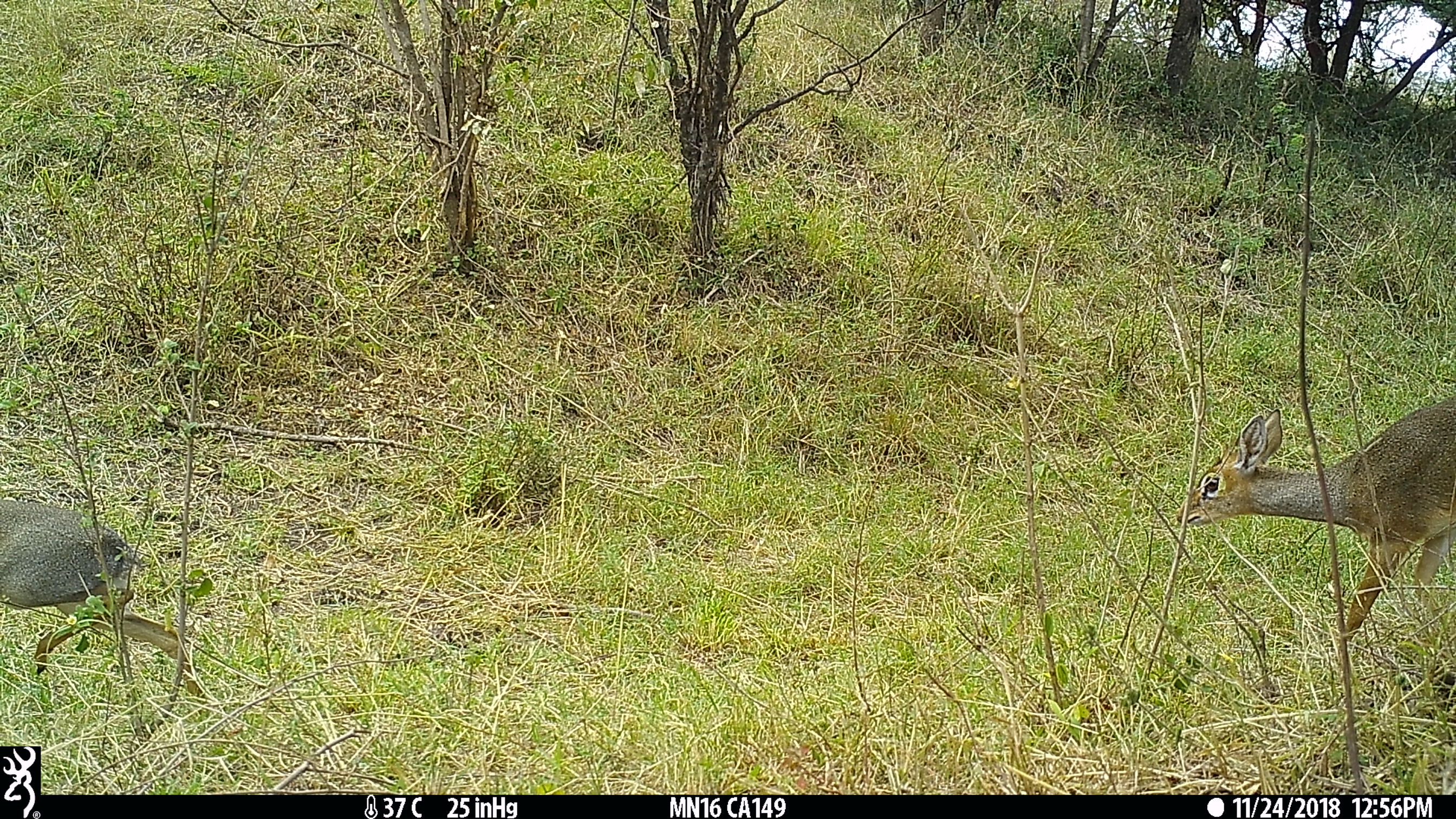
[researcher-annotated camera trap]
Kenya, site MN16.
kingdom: Animalia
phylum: Chordata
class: Mammalia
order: Artiodactyla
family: Bovidae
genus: Madoqua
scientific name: Madoqua kirkii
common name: kirk's dik-dik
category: dikdik